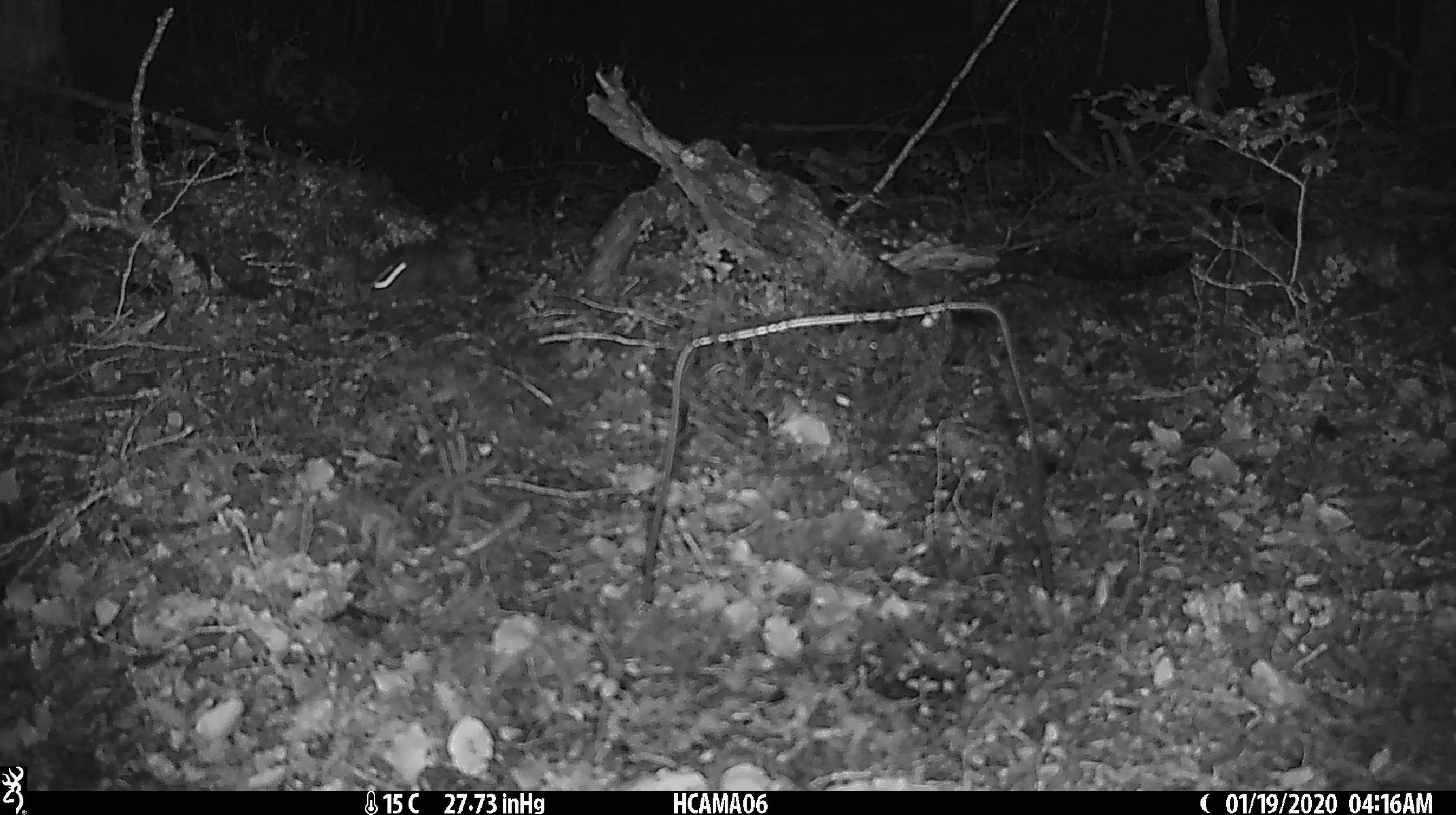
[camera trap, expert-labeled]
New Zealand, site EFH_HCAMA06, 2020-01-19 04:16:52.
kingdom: Animalia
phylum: Chordata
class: Mammalia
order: Rodentia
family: Muridae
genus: Mus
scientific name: Mus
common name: mouse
Mouse (Mus).